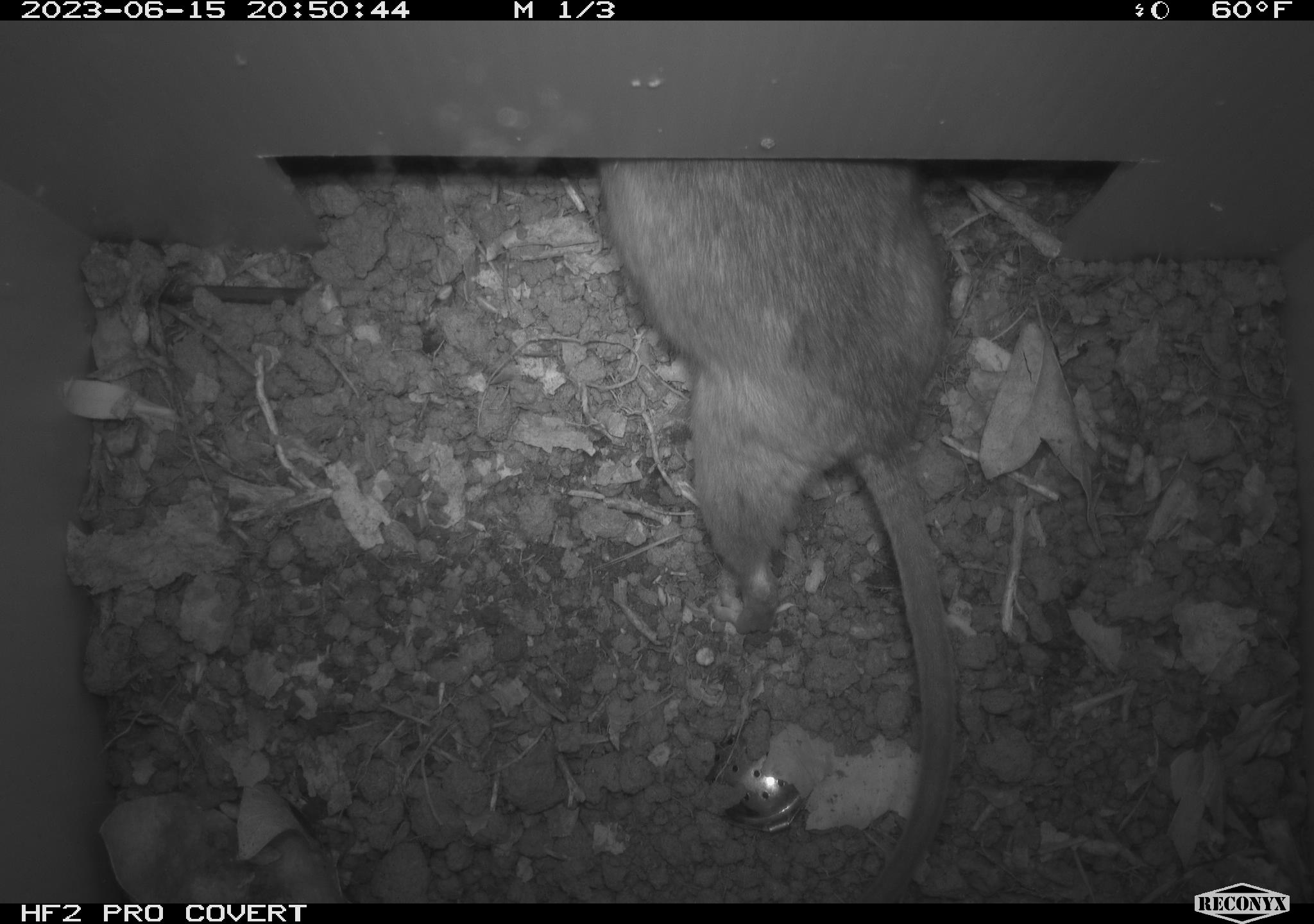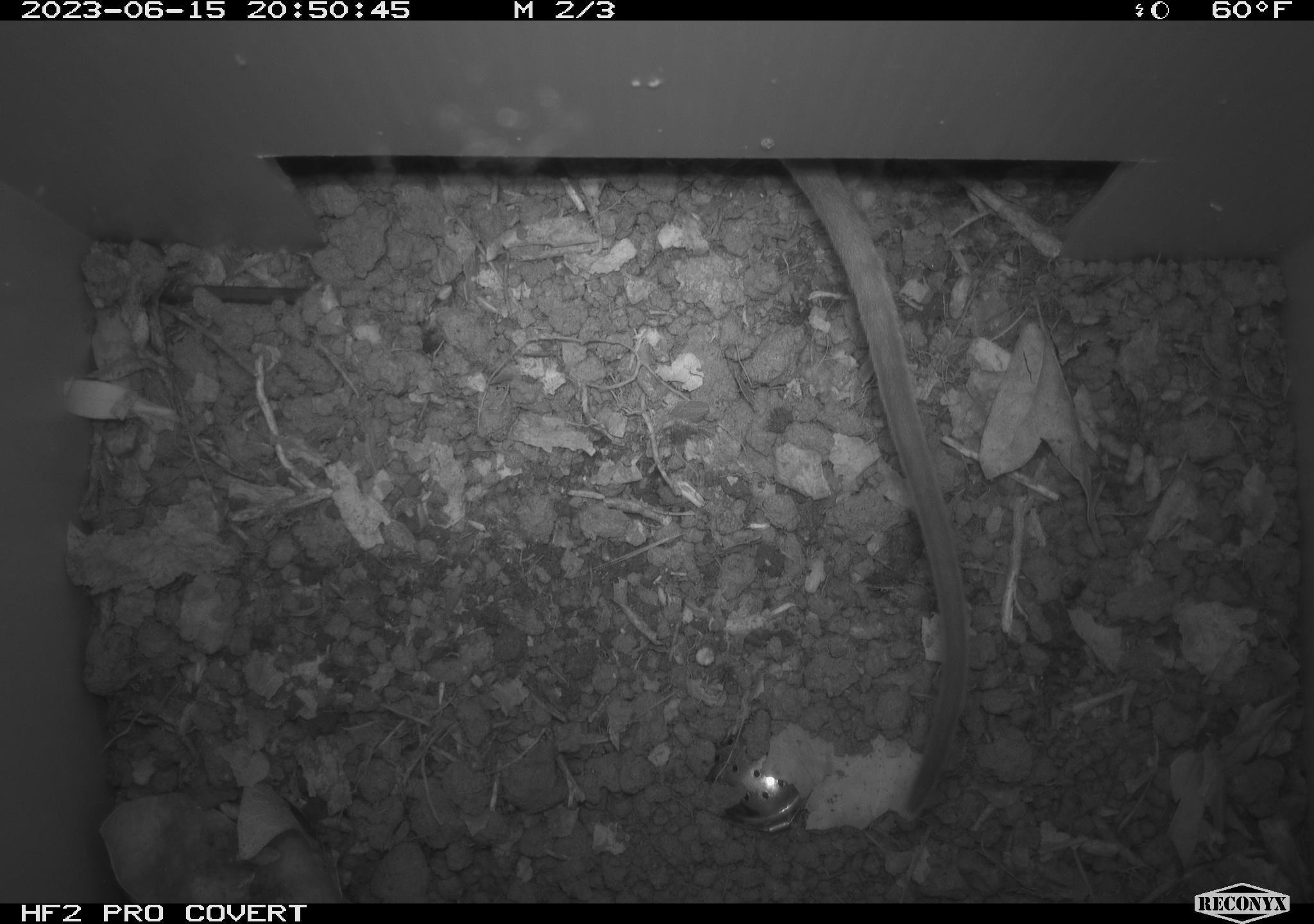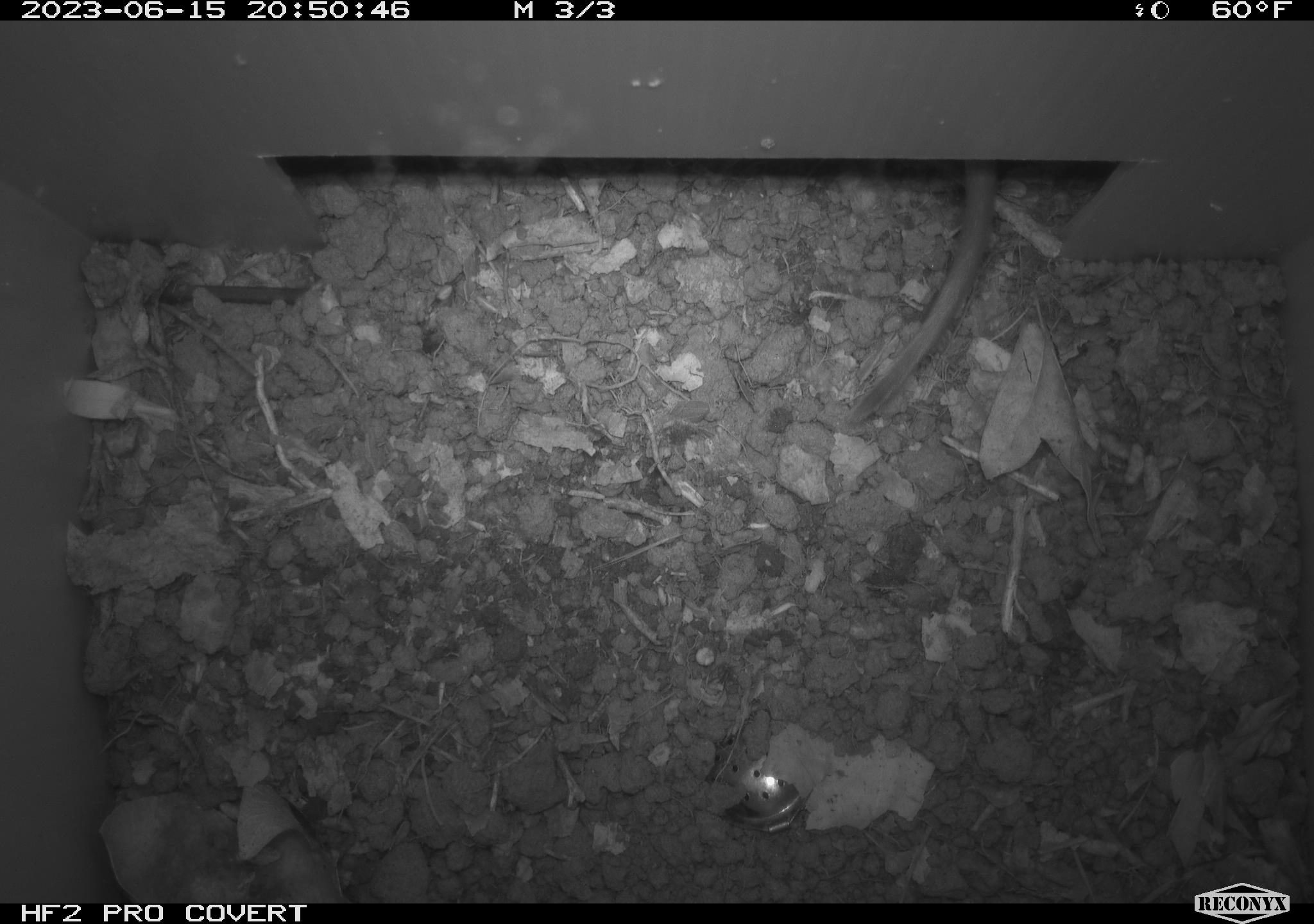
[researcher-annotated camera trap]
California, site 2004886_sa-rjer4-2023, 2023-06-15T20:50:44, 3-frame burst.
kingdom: Animalia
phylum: Chordata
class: Mammalia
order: Rodentia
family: Cricetidae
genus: Neotoma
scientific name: Neotoma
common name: pack rat or woodrat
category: neotoma species